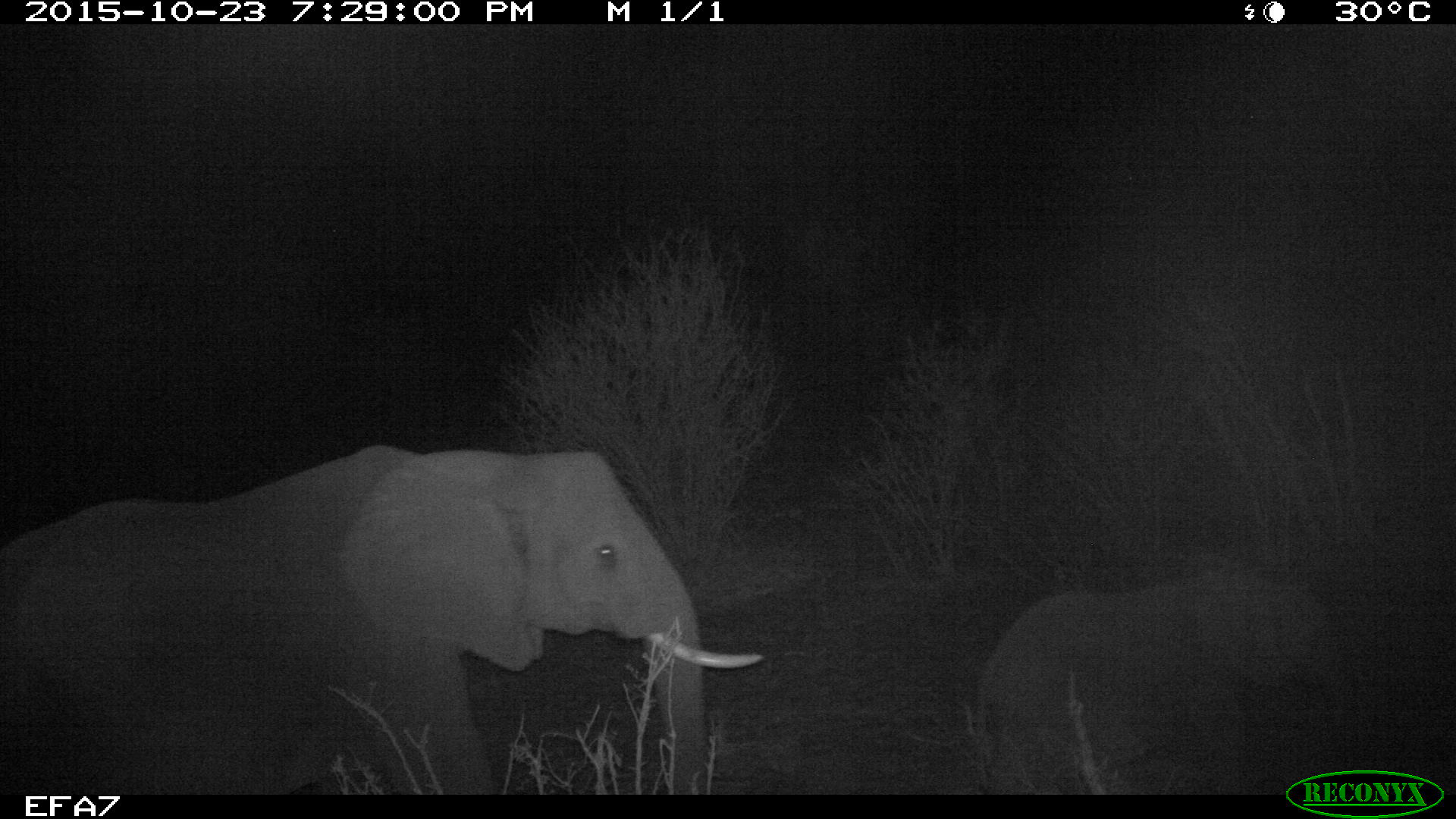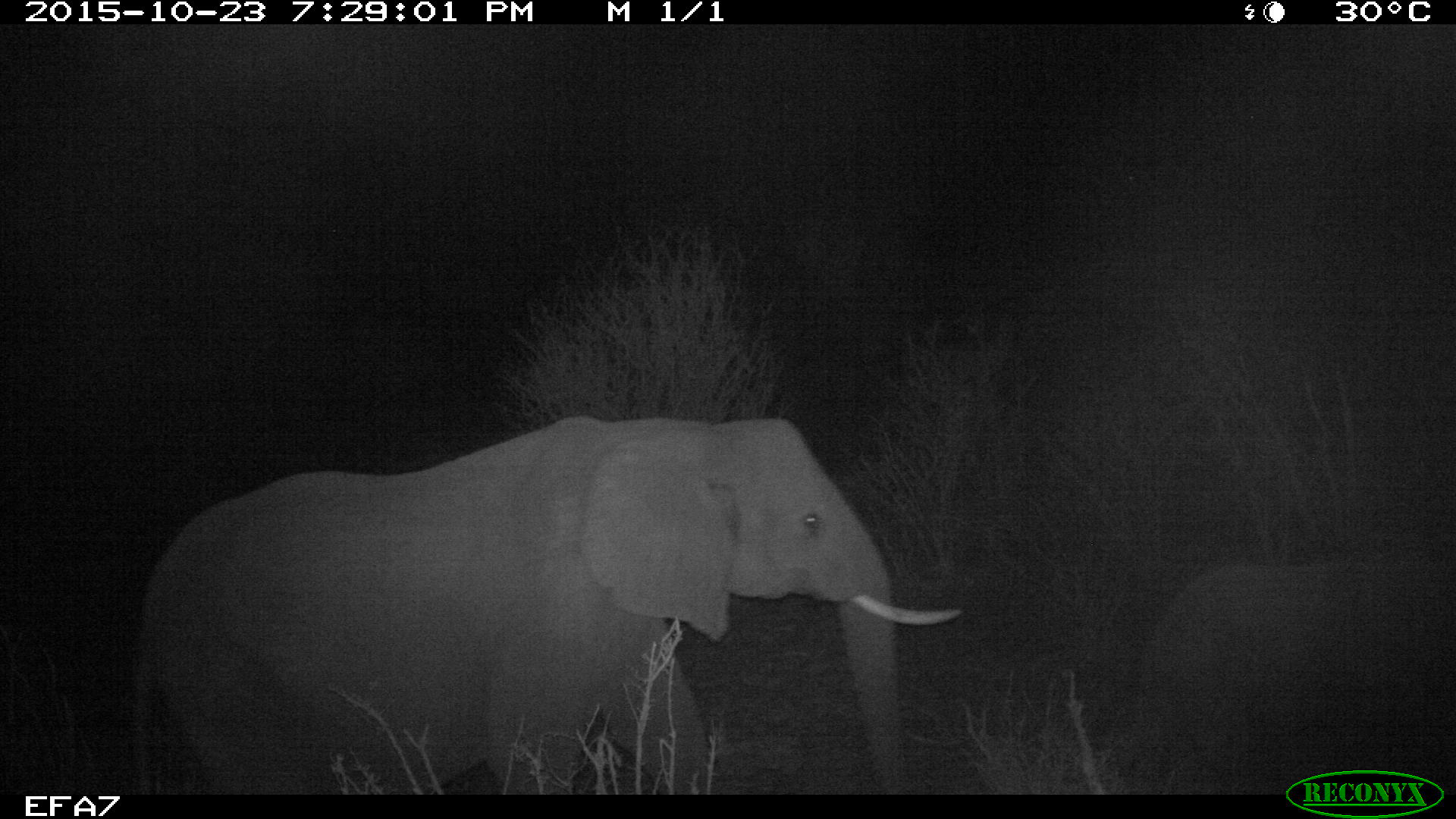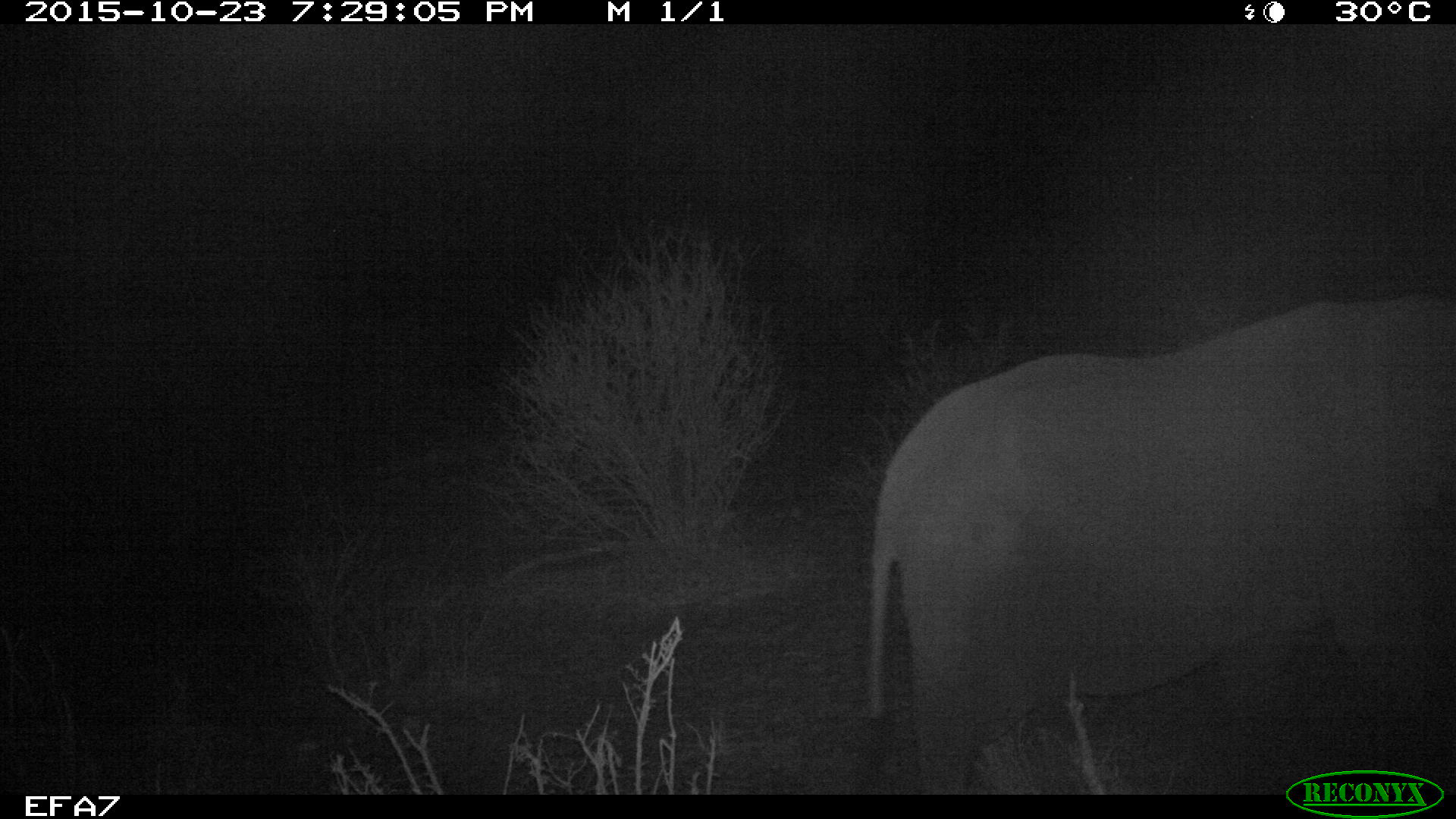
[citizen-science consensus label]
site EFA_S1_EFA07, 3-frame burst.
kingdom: Animalia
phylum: Chordata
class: Mammalia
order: Proboscidea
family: Elephantidae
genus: Loxodonta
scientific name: Loxodonta africana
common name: african bush elephant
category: elephant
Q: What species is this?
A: Elephant (african bush elephant) (Loxodonta africana).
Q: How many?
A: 2.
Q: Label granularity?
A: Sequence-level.